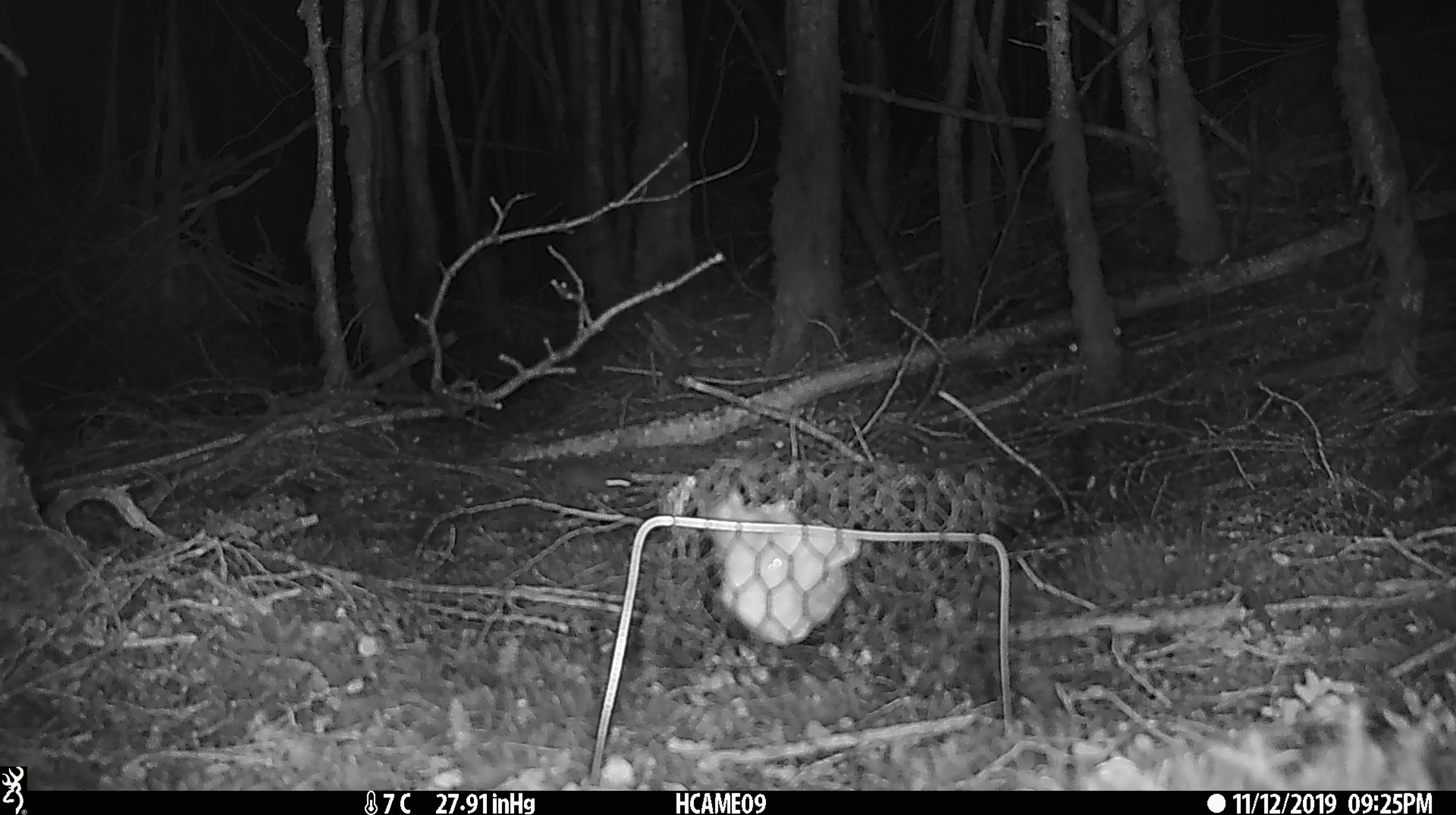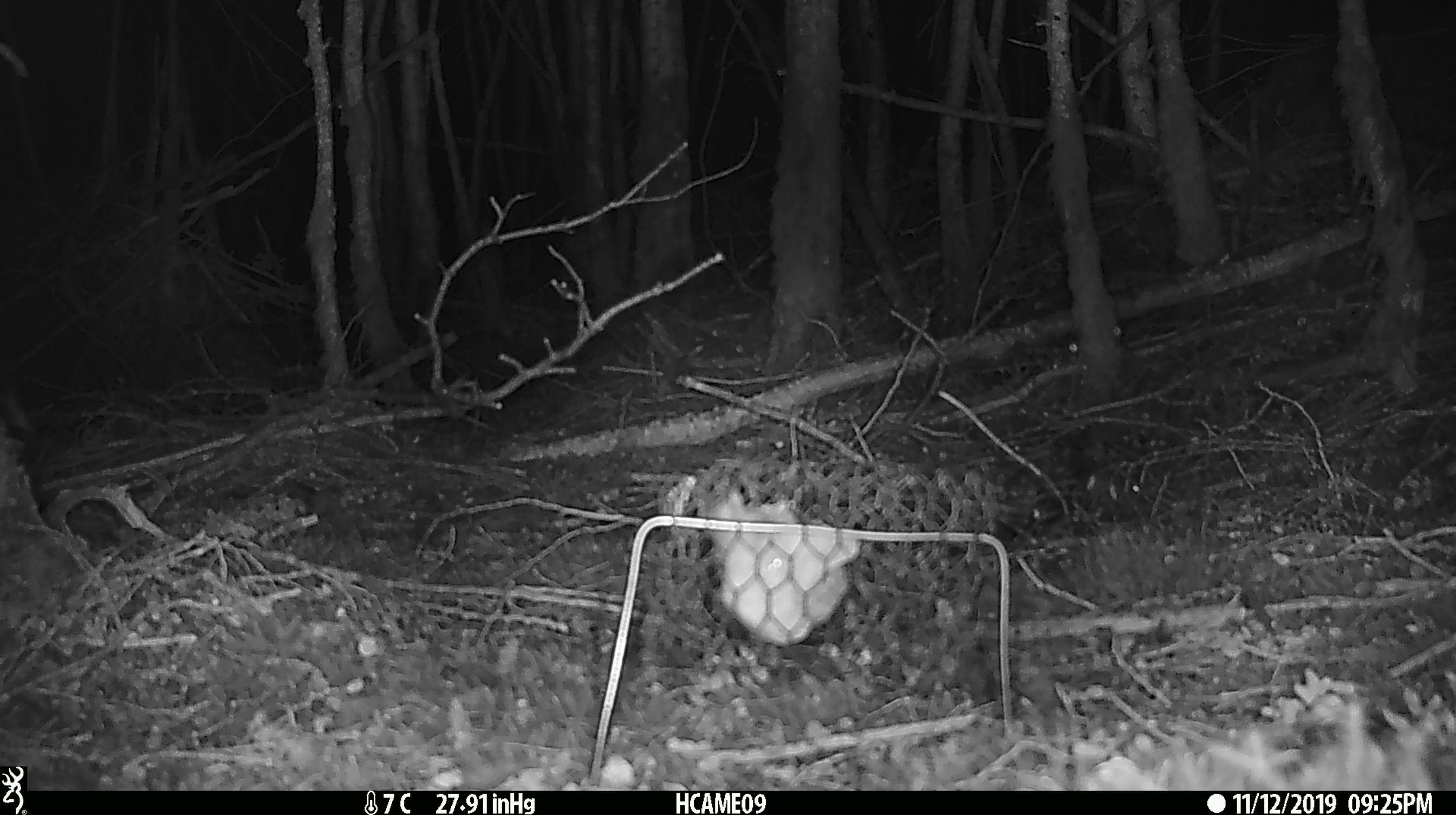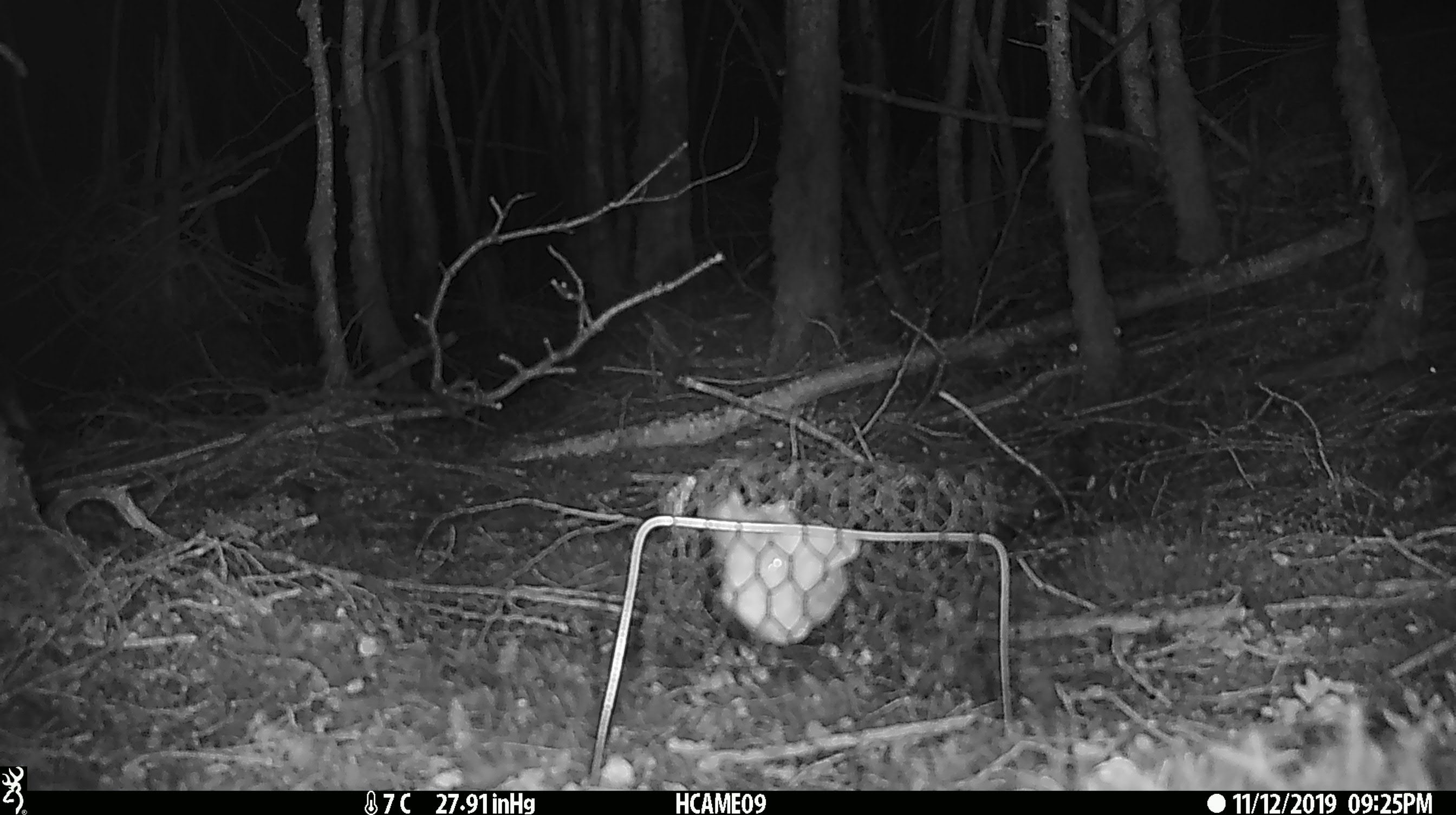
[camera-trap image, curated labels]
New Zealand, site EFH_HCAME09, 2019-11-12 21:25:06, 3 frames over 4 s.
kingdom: Animalia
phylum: Chordata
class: Mammalia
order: Rodentia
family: Muridae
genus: Mus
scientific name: Mus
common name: mouse